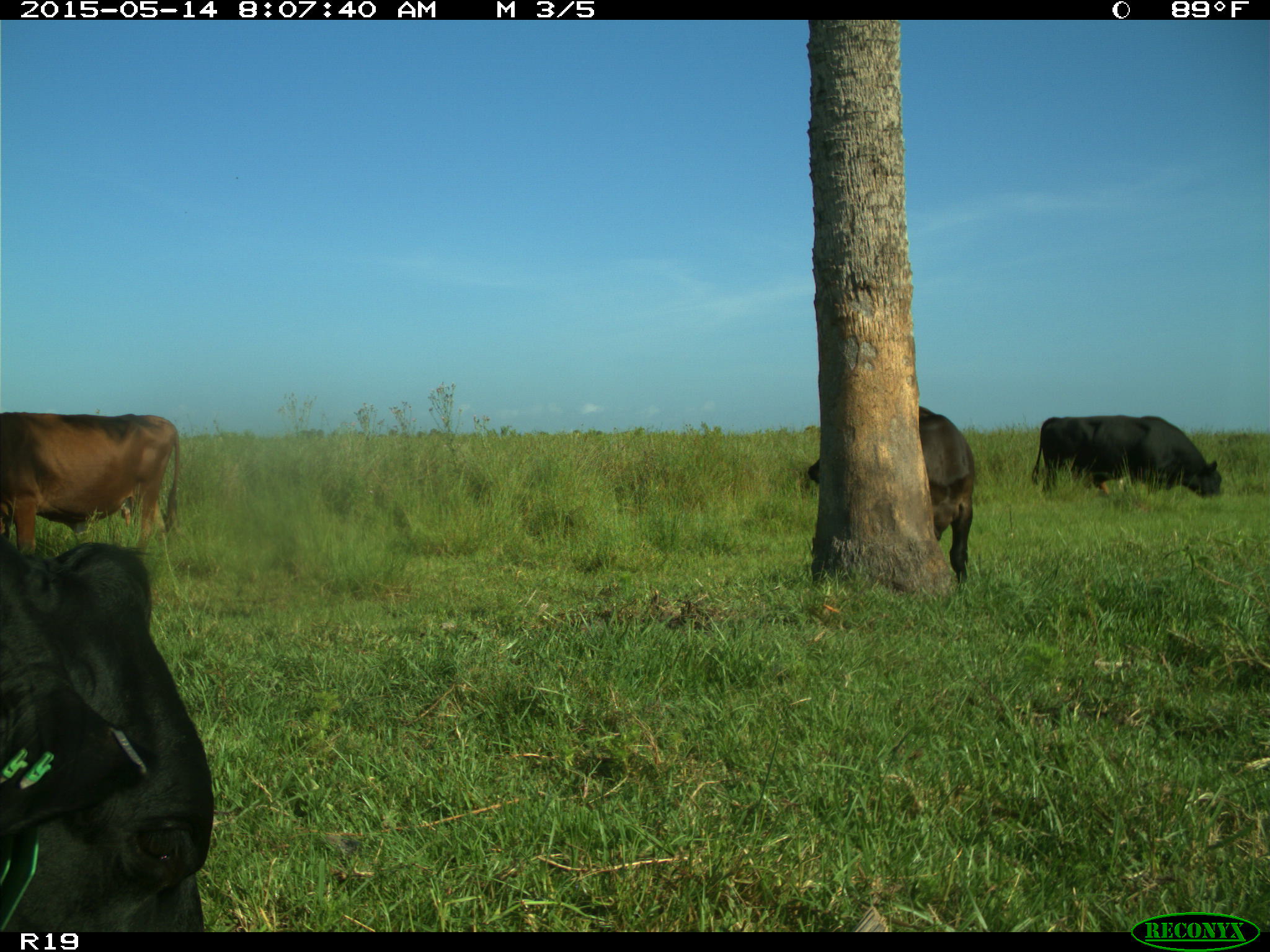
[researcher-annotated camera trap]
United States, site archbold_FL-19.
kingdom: Animalia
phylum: Chordata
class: Mammalia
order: Artiodactyla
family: Bovidae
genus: Bos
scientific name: Bos taurus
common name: domestic cow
Bos taurus (domestic cow).